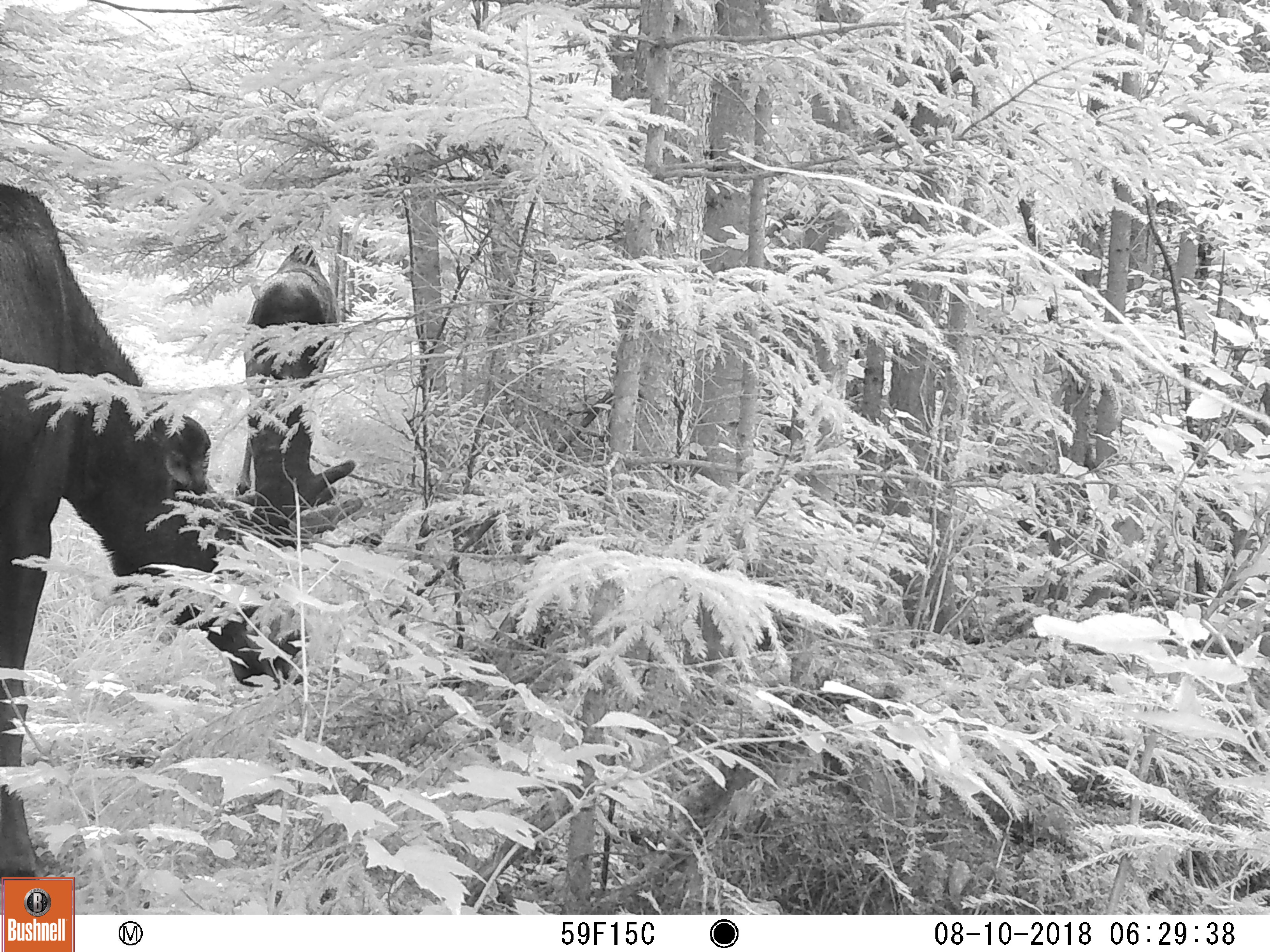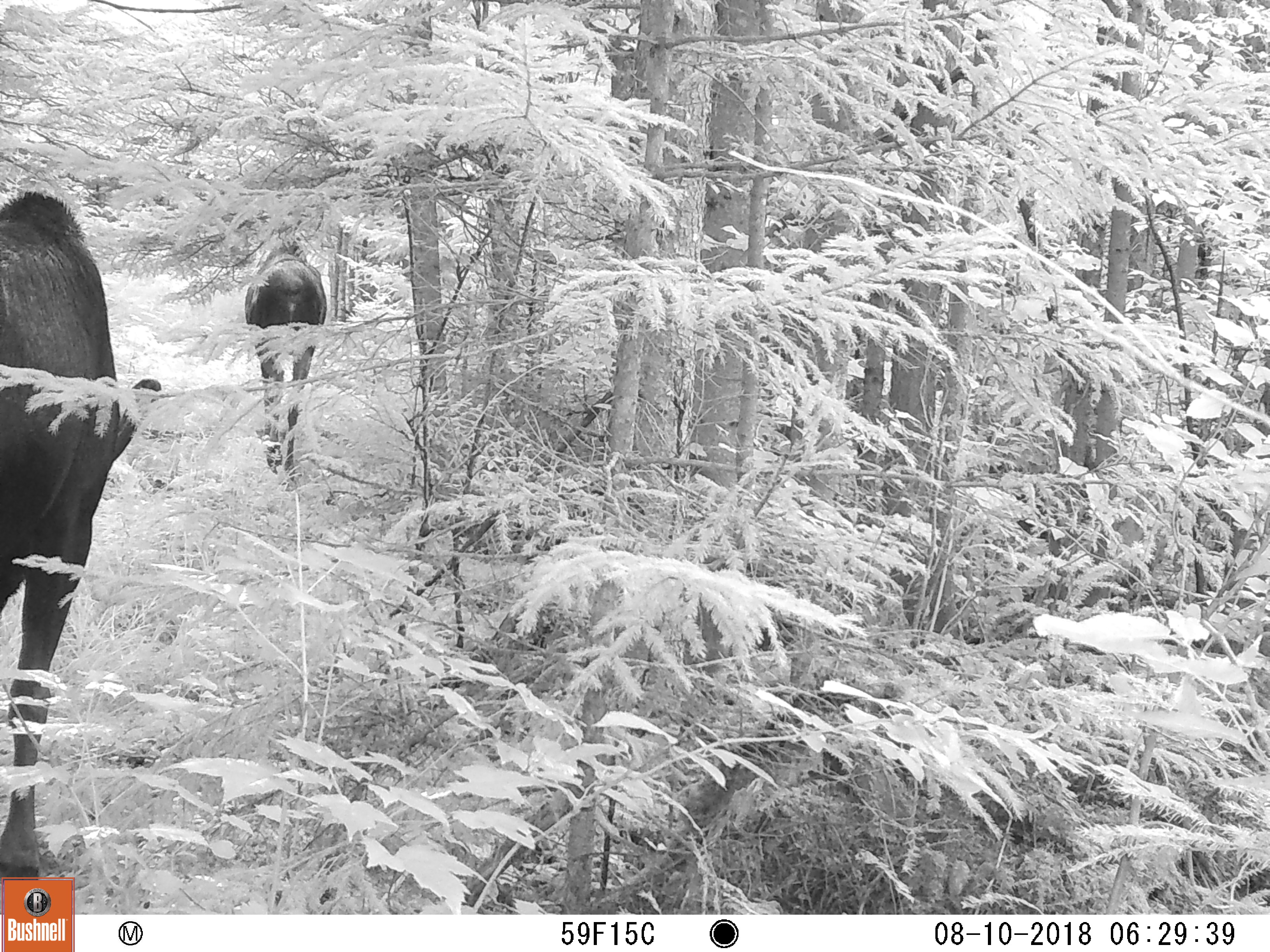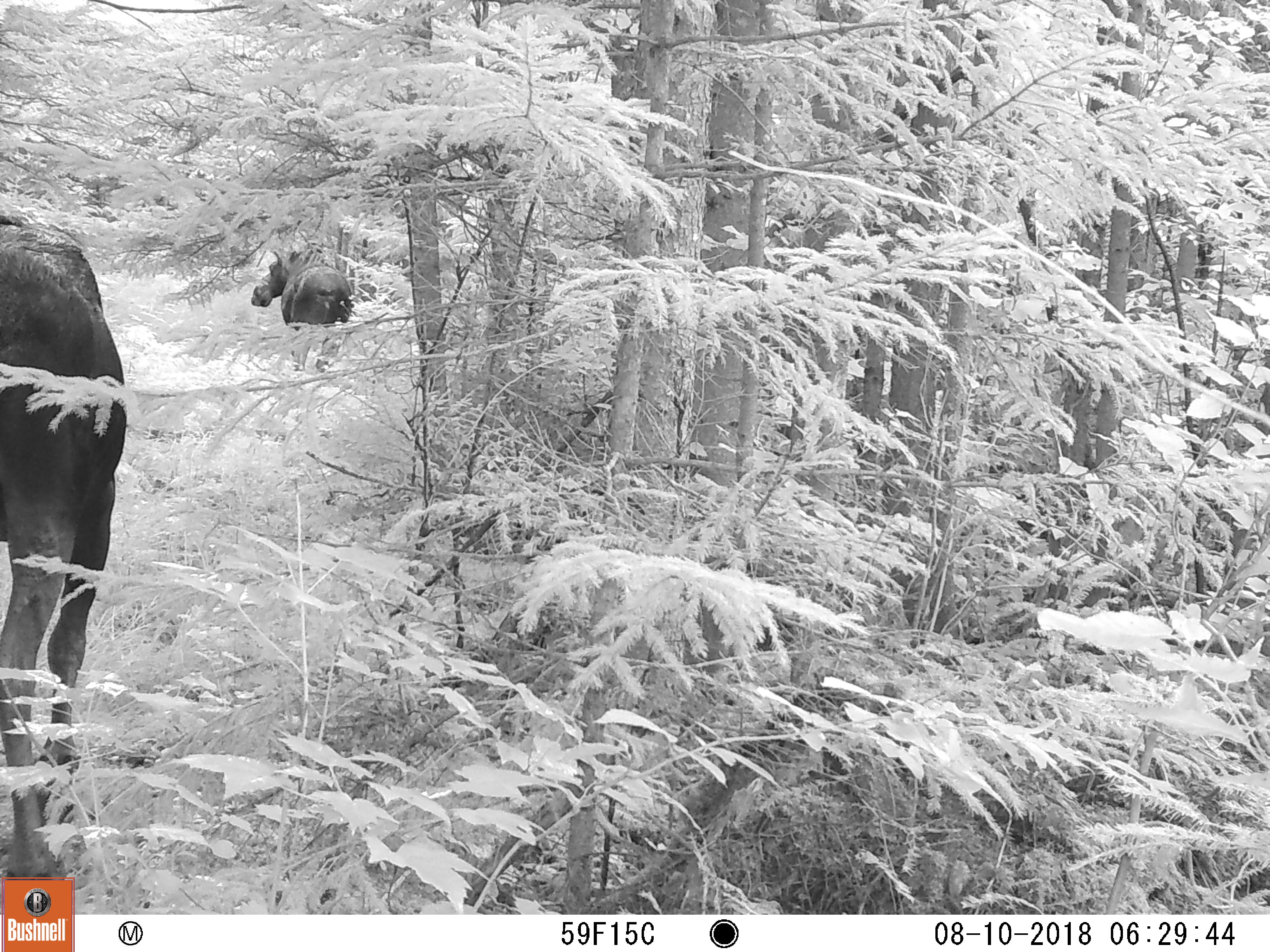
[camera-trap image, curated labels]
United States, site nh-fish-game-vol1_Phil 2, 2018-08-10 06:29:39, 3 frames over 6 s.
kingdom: Animalia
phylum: Chordata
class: Mammalia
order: Artiodactyla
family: Cervidae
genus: Alces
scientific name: Alces alces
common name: moose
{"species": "moose (Alces alces)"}